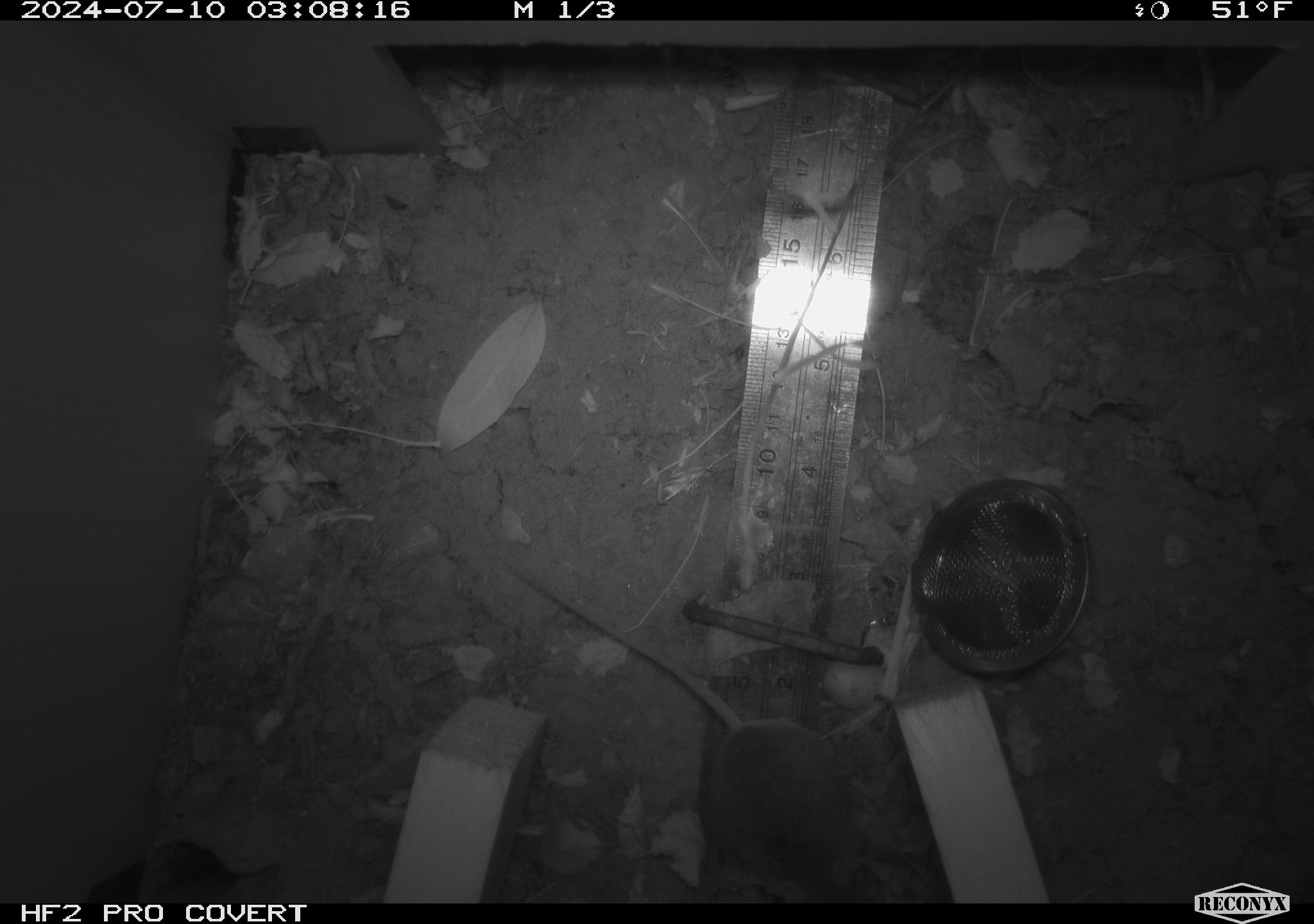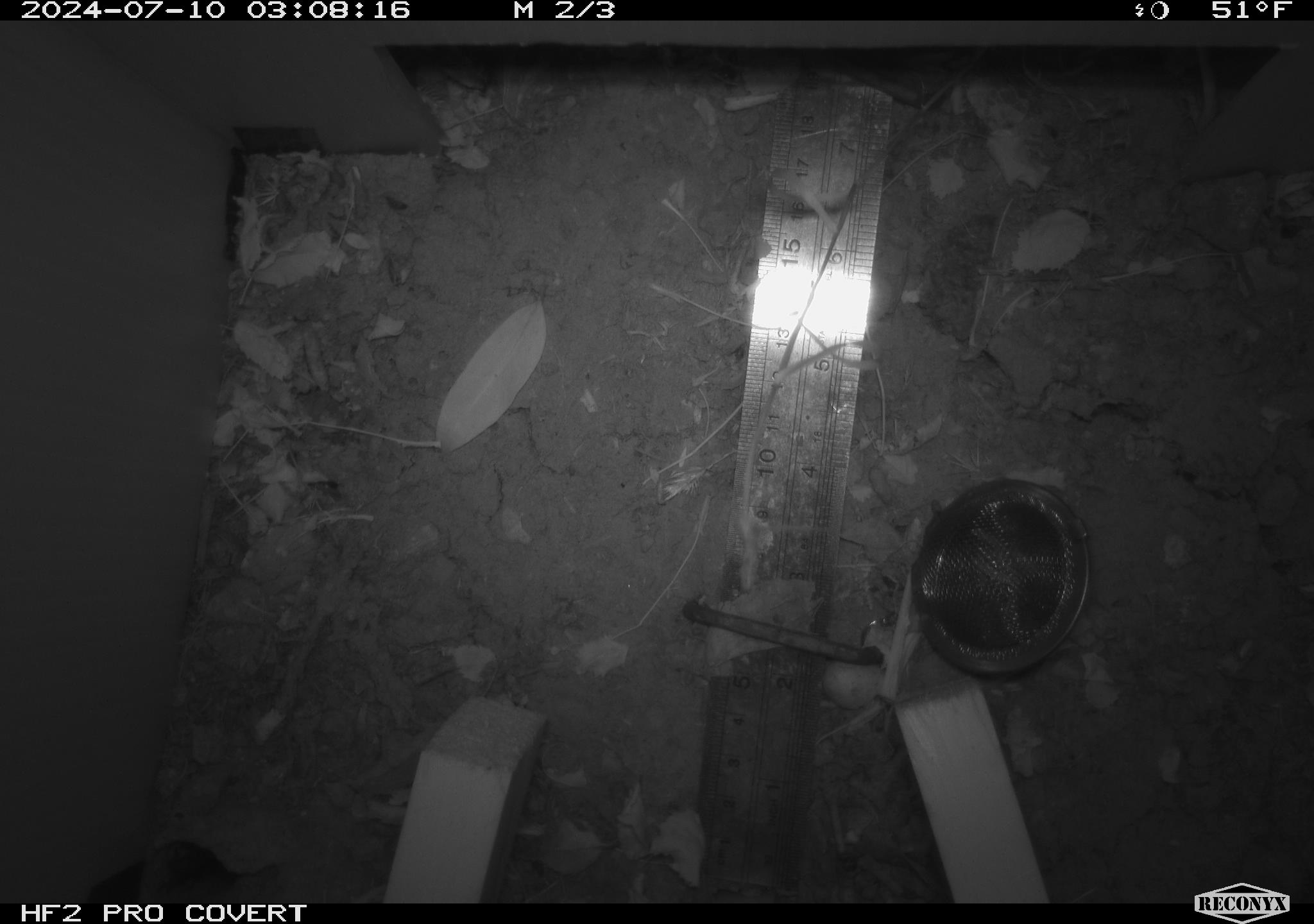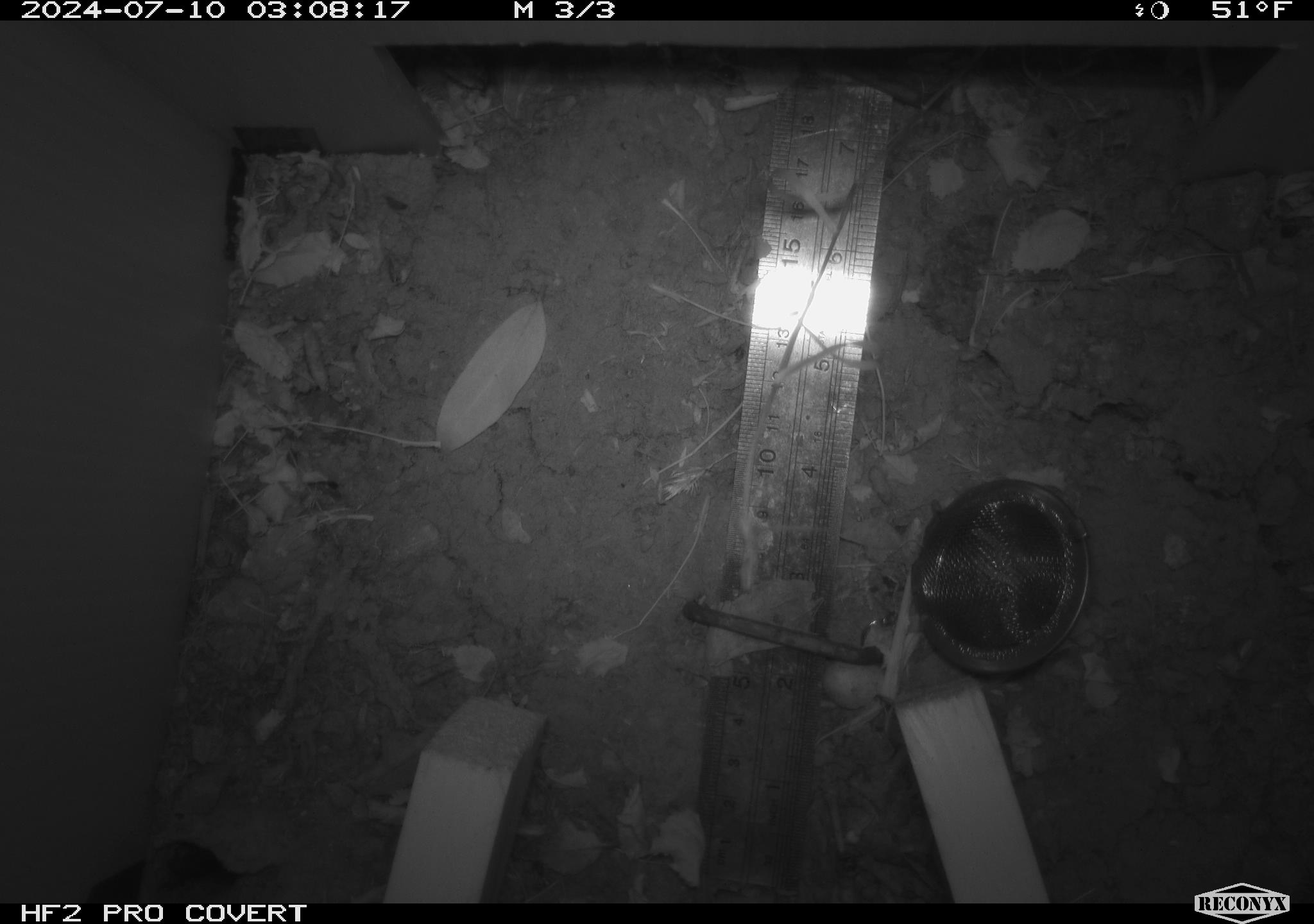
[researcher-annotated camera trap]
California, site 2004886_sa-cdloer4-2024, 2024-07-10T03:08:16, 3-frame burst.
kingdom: Animalia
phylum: Chordata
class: Mammalia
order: Rodentia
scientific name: Rodentia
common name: rodent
Rodent (Rodentia).